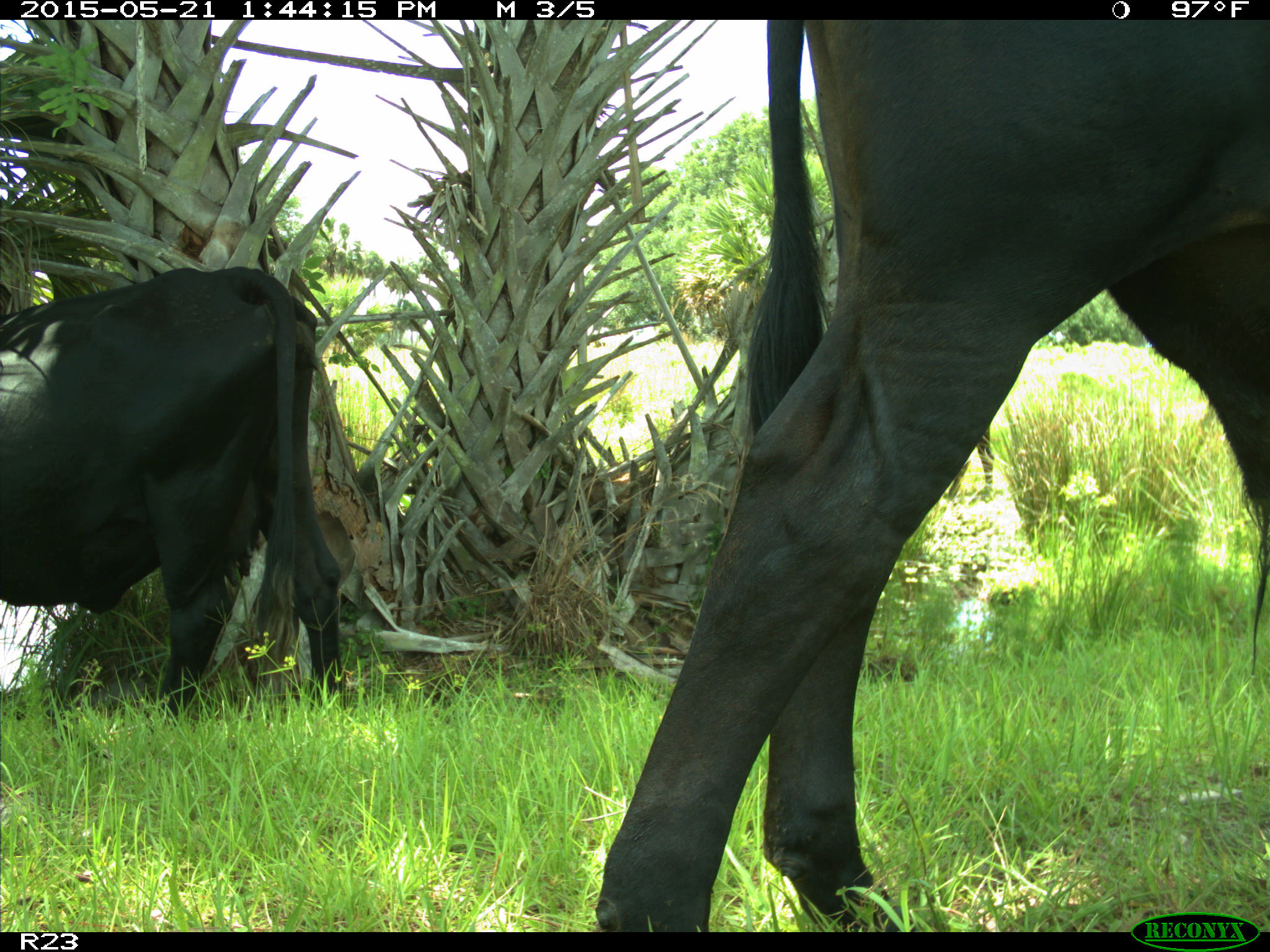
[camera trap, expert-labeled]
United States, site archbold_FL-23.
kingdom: Animalia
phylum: Chordata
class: Mammalia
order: Artiodactyla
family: Bovidae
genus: Bos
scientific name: Bos taurus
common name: domestic cow